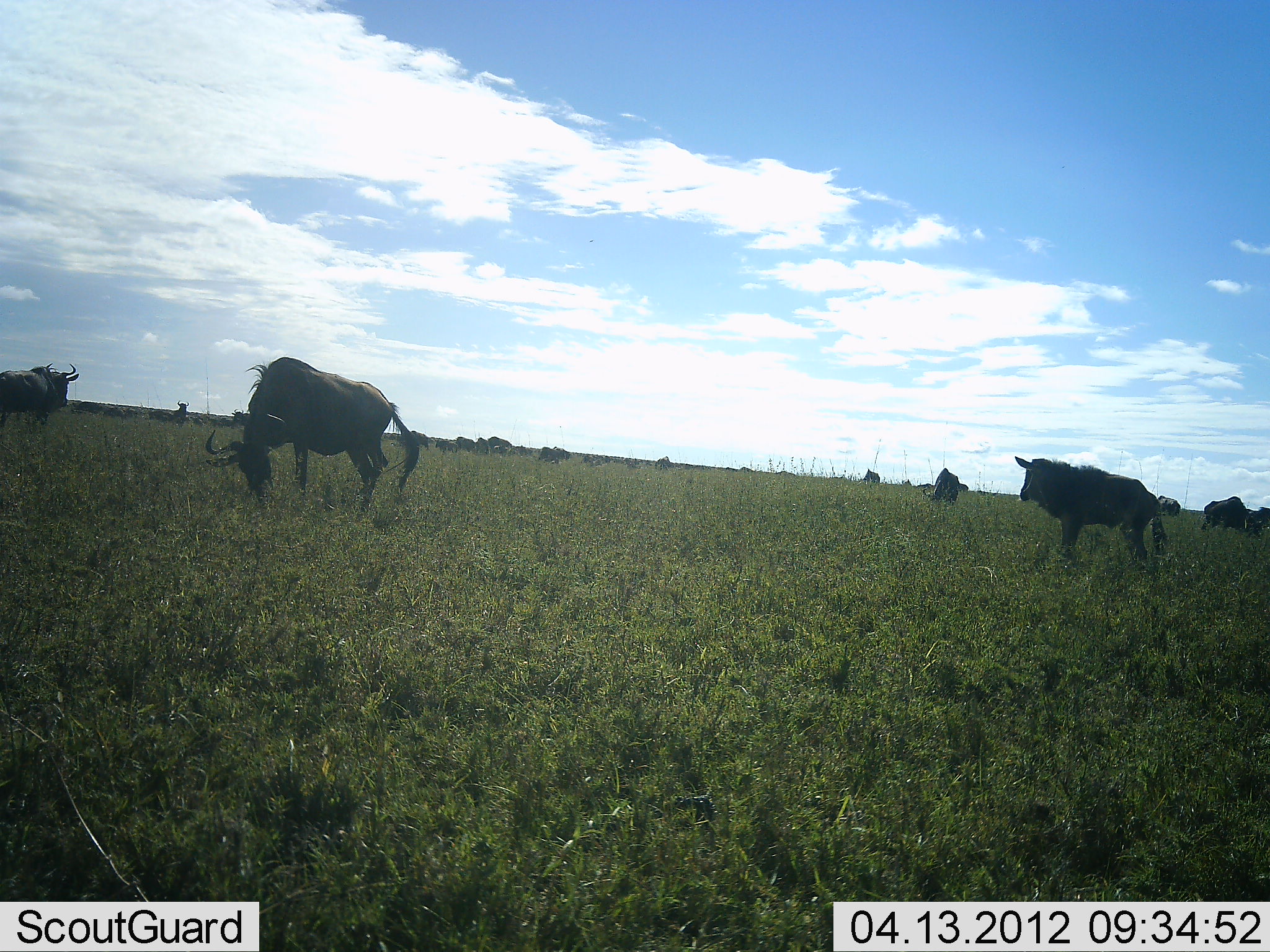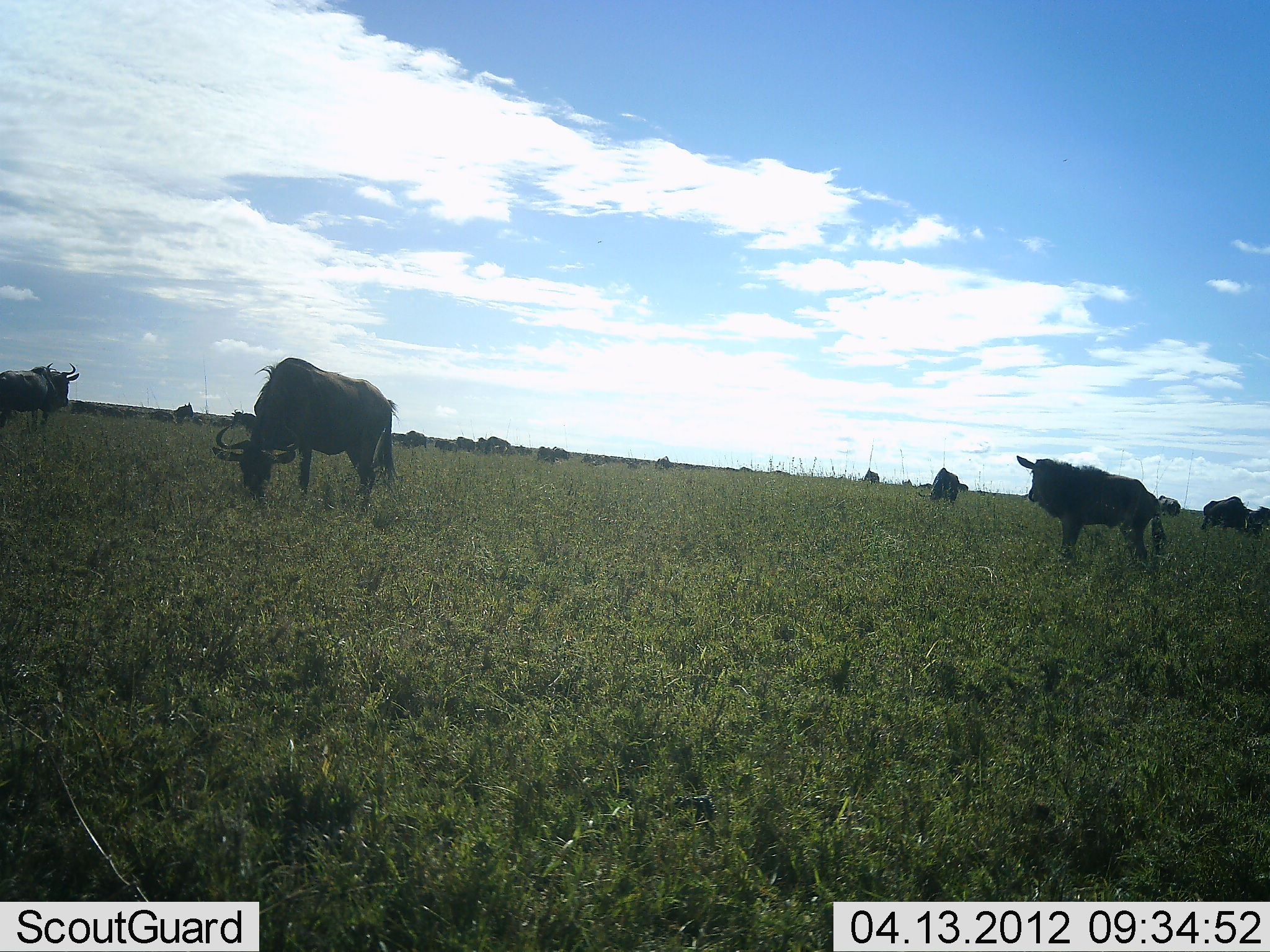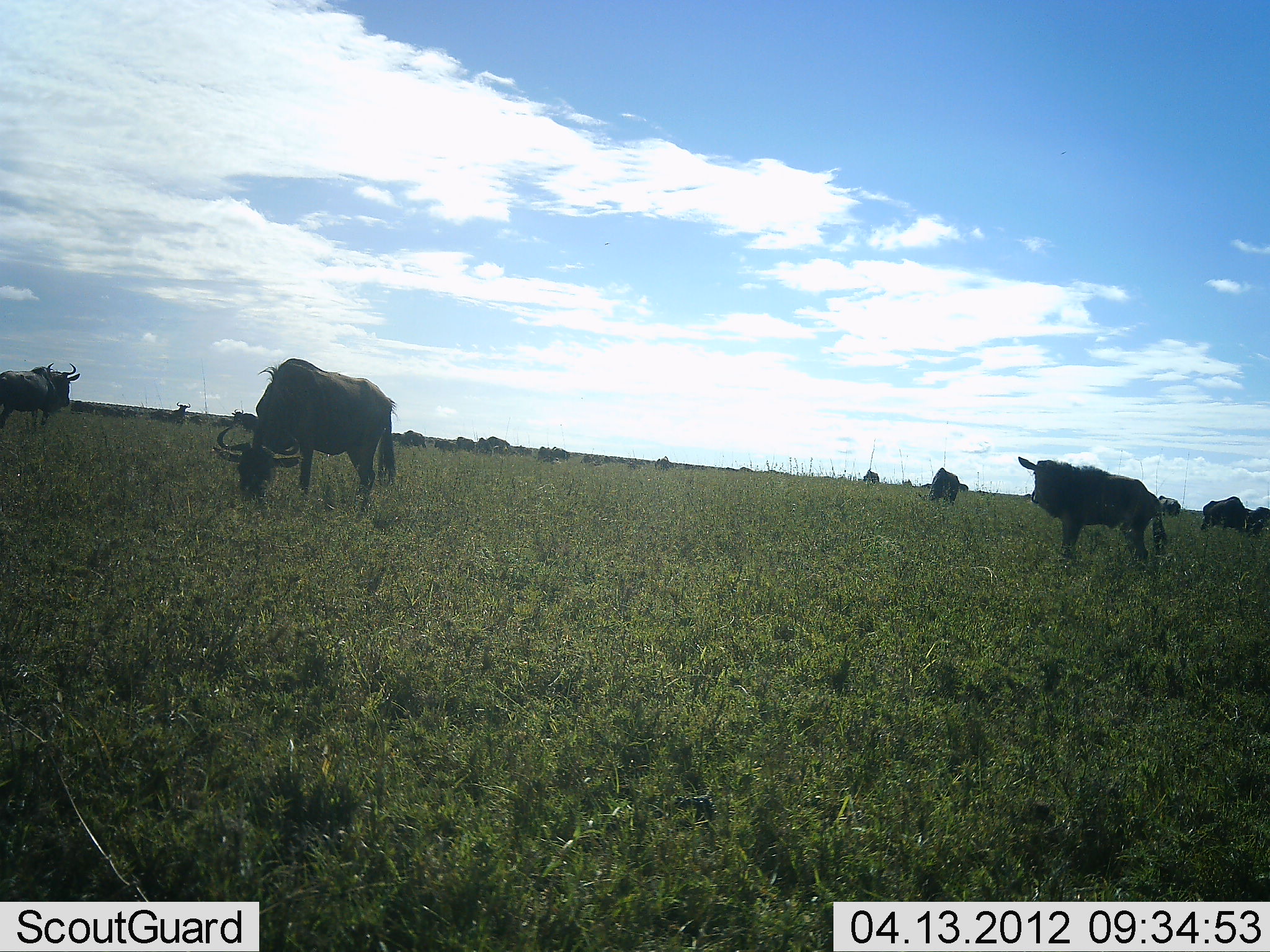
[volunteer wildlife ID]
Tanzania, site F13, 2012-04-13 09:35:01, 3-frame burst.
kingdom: Animalia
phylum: Chordata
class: Mammalia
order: Artiodactyla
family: Bovidae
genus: Connochaetes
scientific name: Connochaetes taurinus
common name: blue wildebeest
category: wildebeest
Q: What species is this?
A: Wildebeest (blue wildebeest) (Connochaetes taurinus).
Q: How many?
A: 11-50.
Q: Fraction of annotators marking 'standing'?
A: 55%.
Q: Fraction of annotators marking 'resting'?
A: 7%.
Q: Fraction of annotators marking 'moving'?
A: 7%.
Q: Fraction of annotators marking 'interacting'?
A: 0%.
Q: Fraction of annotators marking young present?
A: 24%.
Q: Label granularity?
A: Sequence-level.